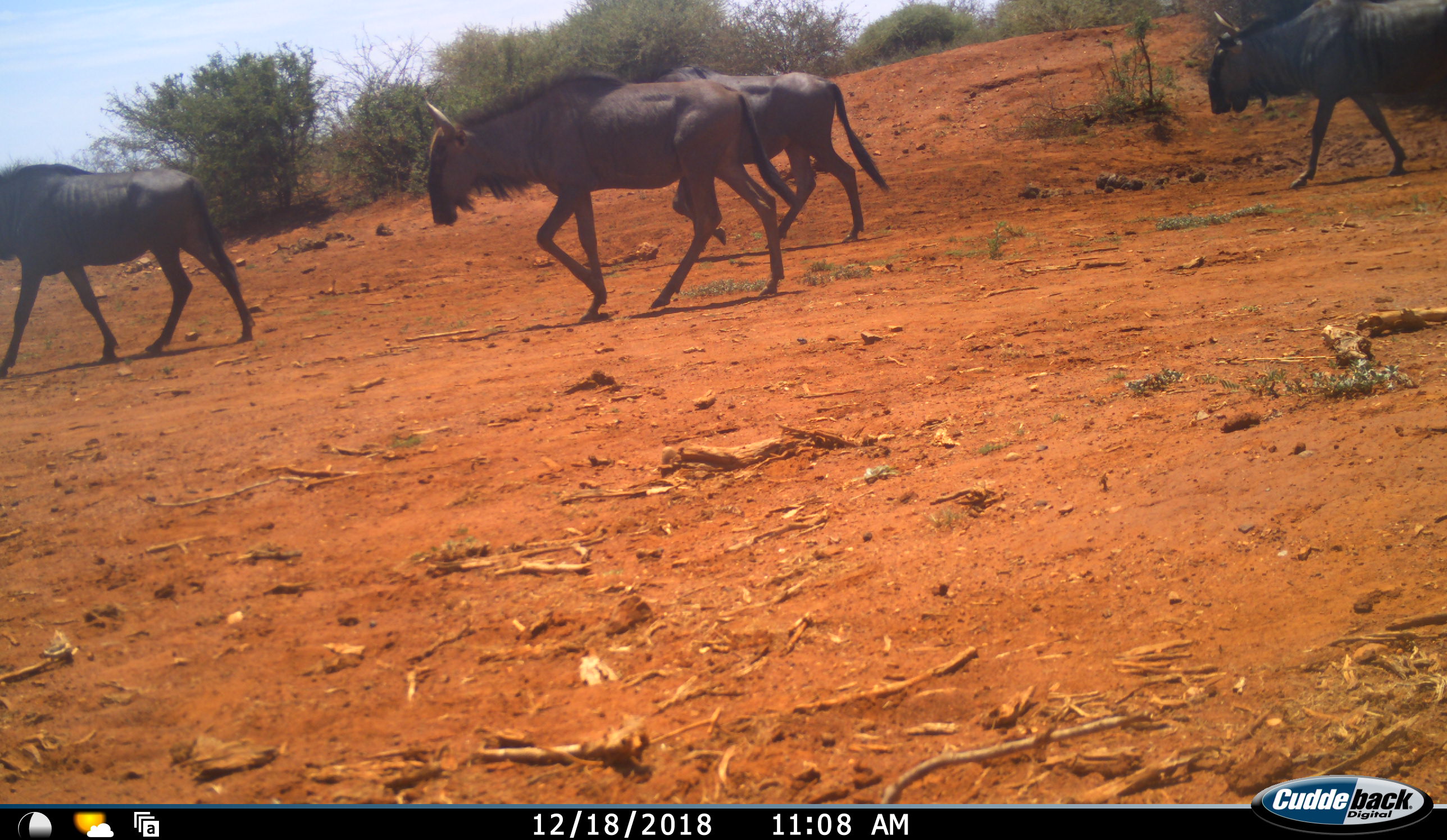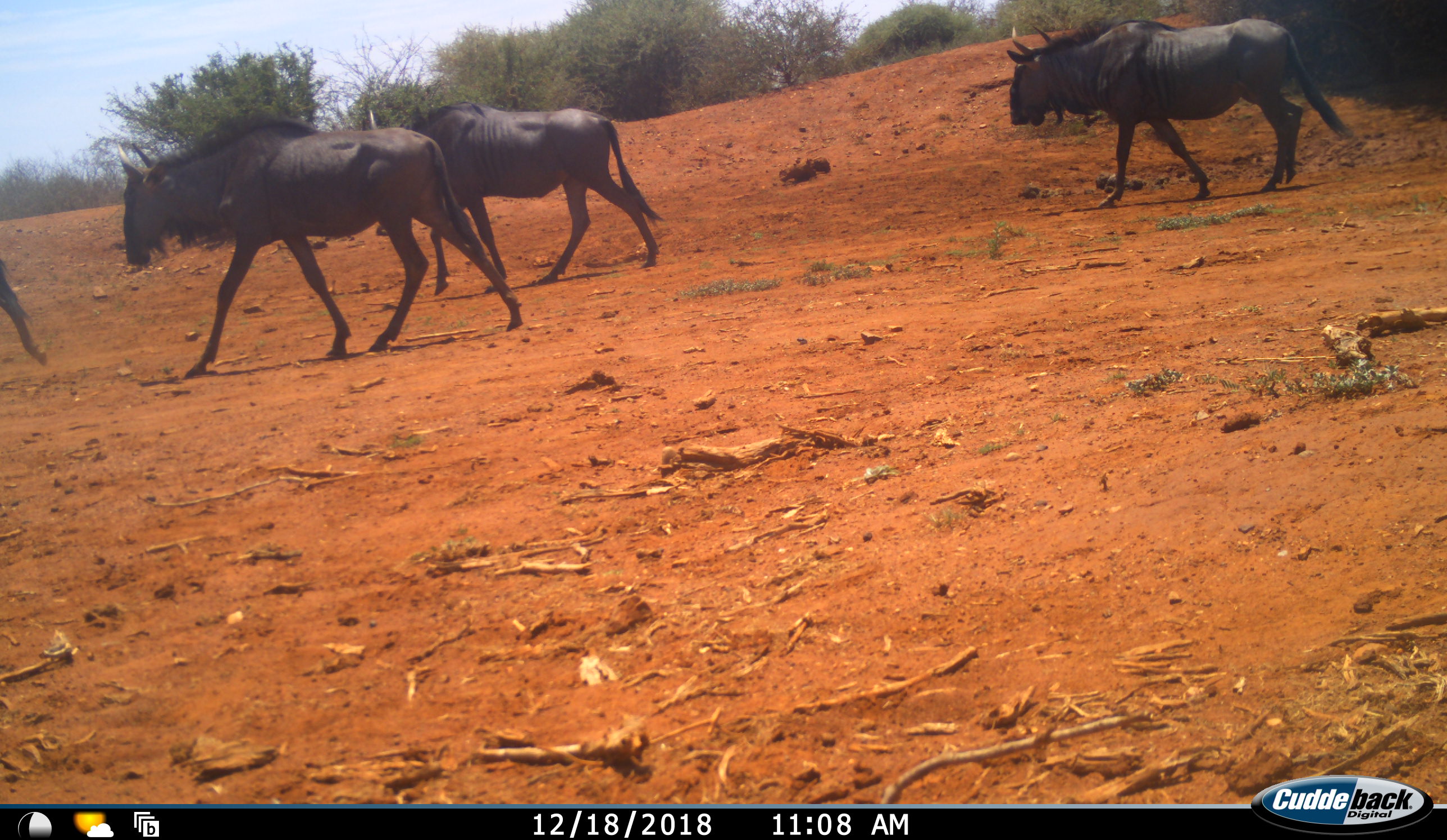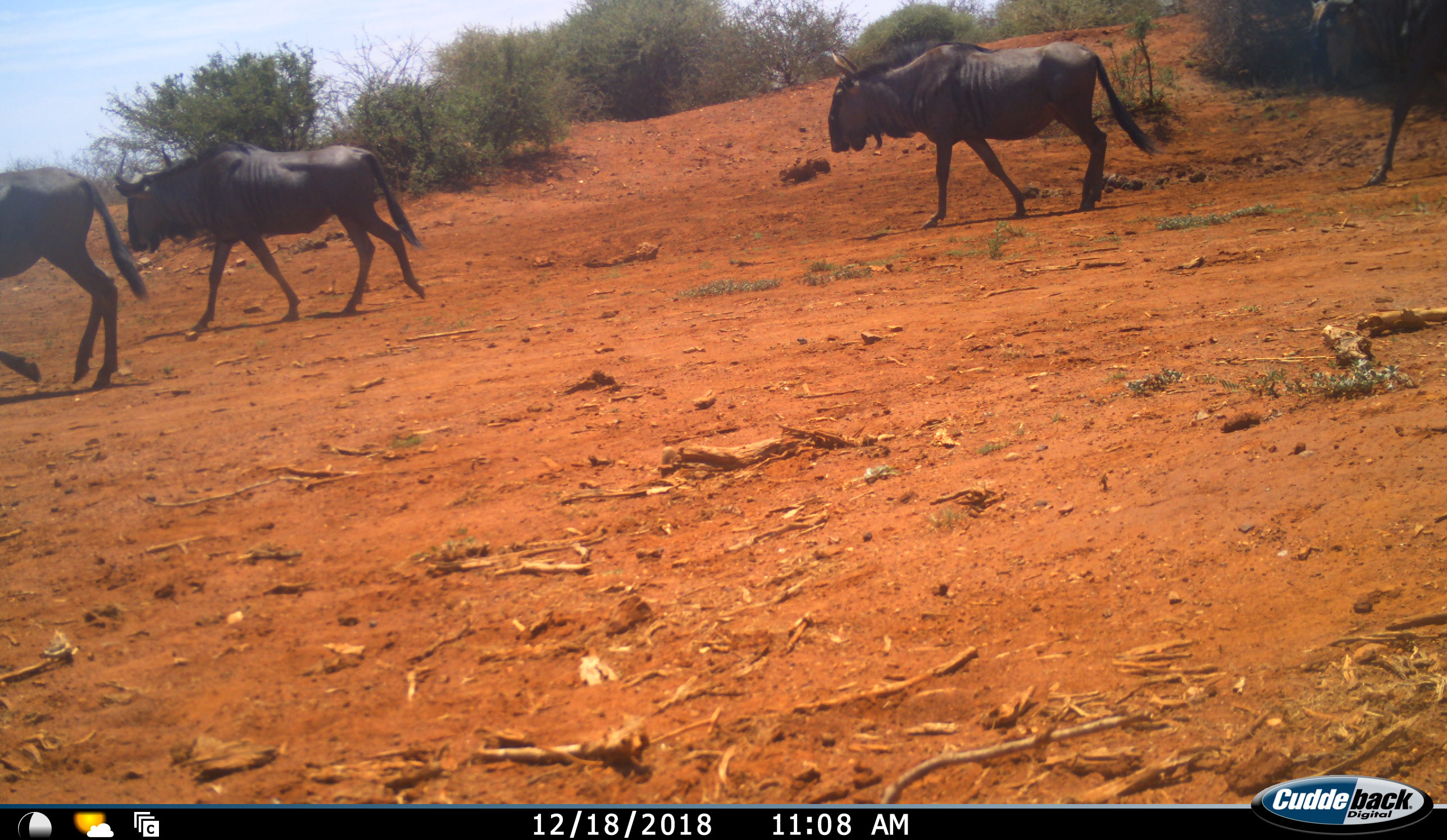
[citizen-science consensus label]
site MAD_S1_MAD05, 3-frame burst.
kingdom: Animalia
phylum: Chordata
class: Mammalia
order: Artiodactyla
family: Bovidae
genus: Connochaetes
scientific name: Connochaetes taurinus taurinus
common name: blue wildebeest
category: wildebeestblue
Wildebeestblue (blue wildebeest) (Connochaetes taurinus taurinus), count 5. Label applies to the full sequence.